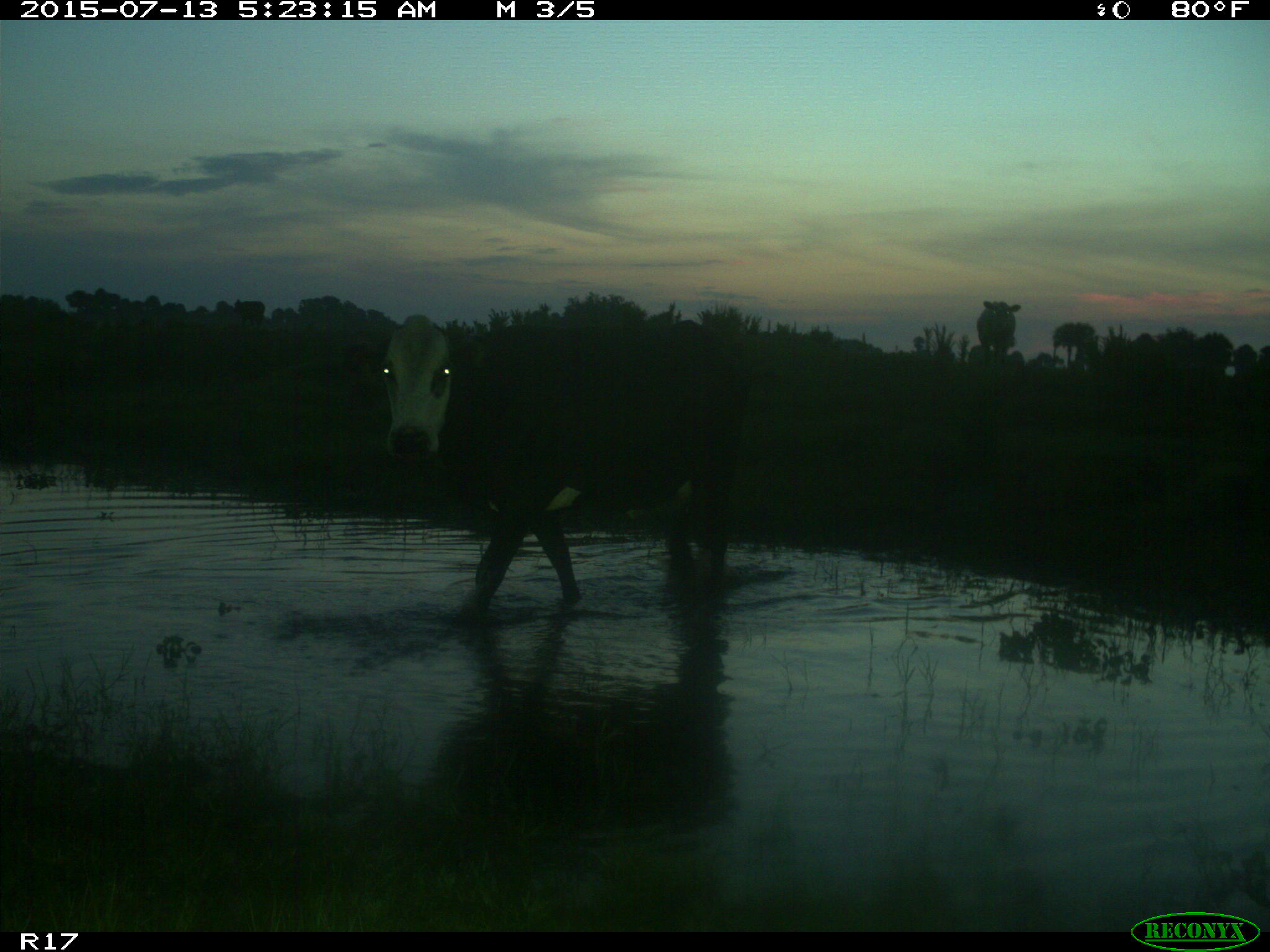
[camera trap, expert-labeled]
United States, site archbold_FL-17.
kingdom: Animalia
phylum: Chordata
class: Mammalia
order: Artiodactyla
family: Bovidae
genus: Bos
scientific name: Bos taurus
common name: domestic cow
Bos taurus (domestic cow).